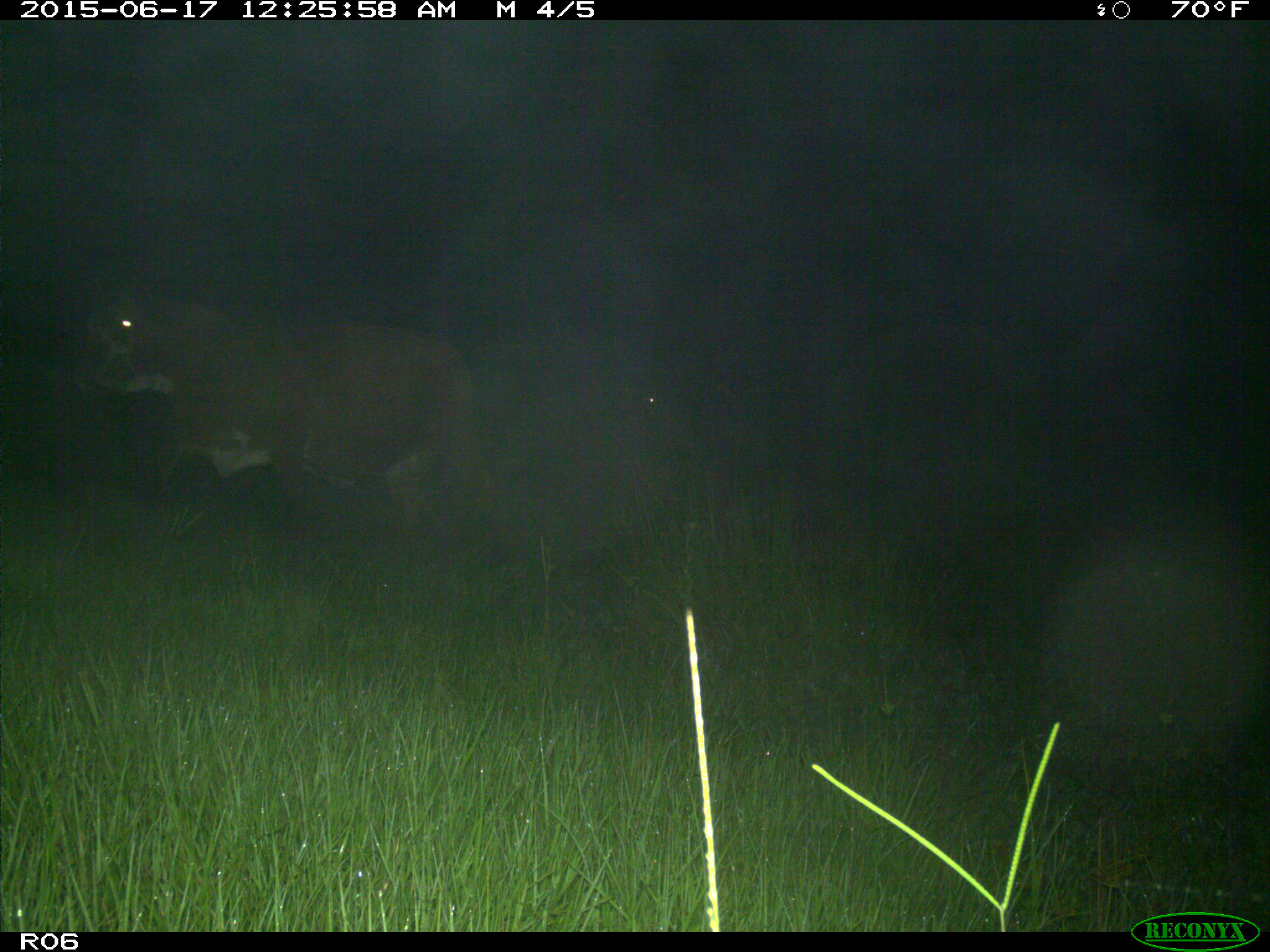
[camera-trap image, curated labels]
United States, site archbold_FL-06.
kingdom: Animalia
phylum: Chordata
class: Mammalia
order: Artiodactyla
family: Bovidae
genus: Bos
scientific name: Bos taurus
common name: domestic cow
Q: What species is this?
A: Bos taurus (domestic cow).